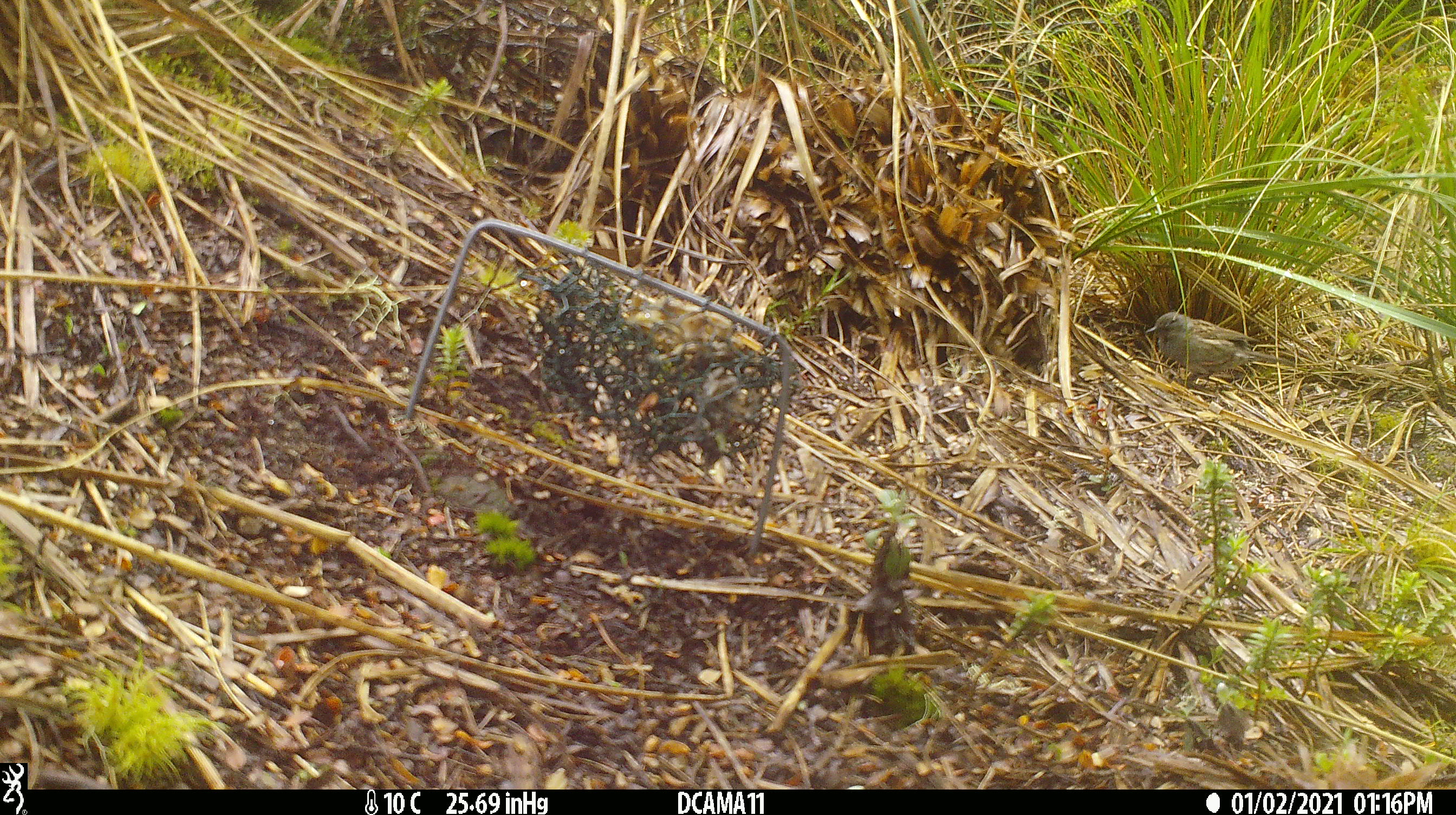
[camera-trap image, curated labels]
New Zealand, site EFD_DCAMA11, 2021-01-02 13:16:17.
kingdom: Animalia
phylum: Chordata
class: Aves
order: Passeriformes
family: Prunellidae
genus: Prunella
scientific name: Prunella modularis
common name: dunnock